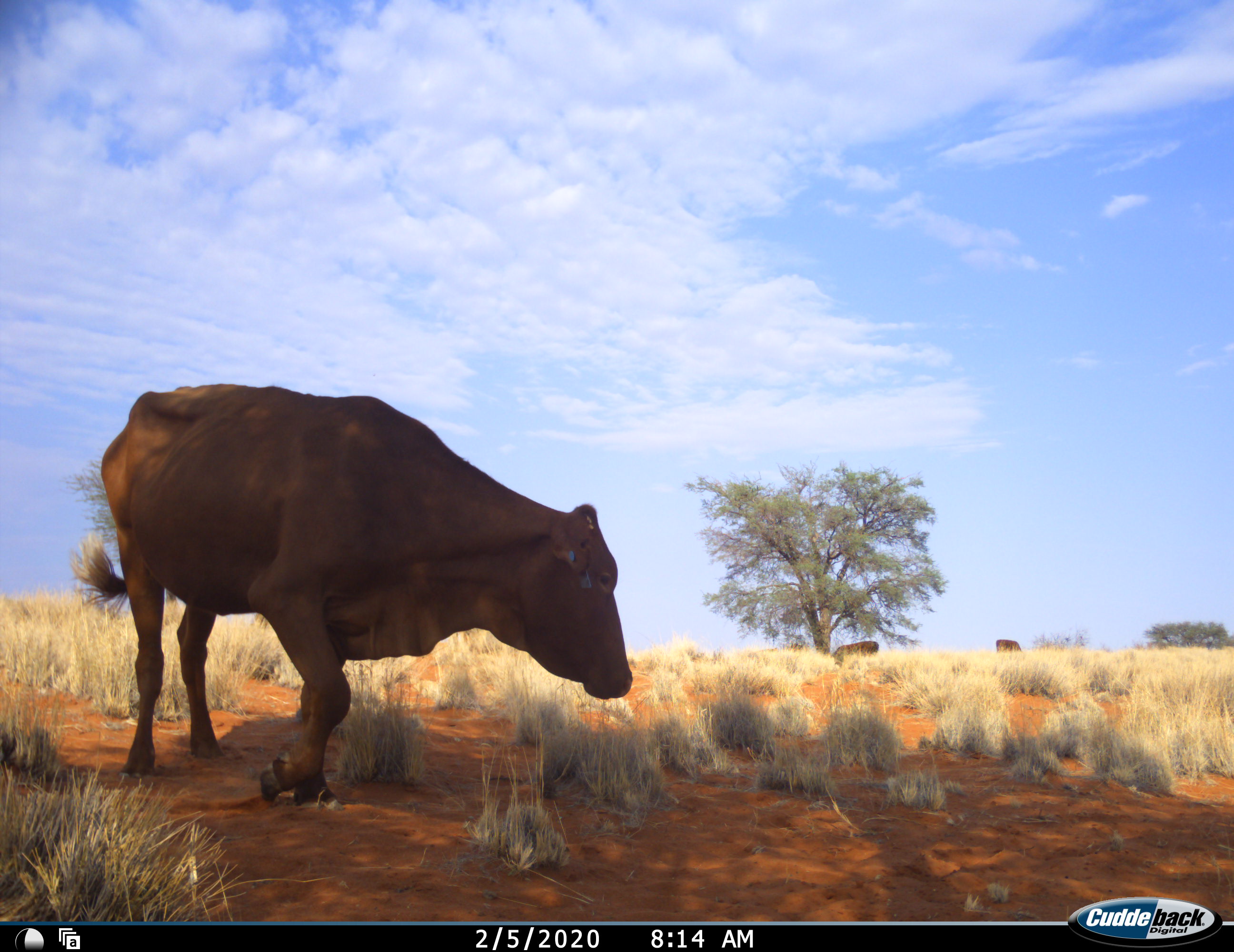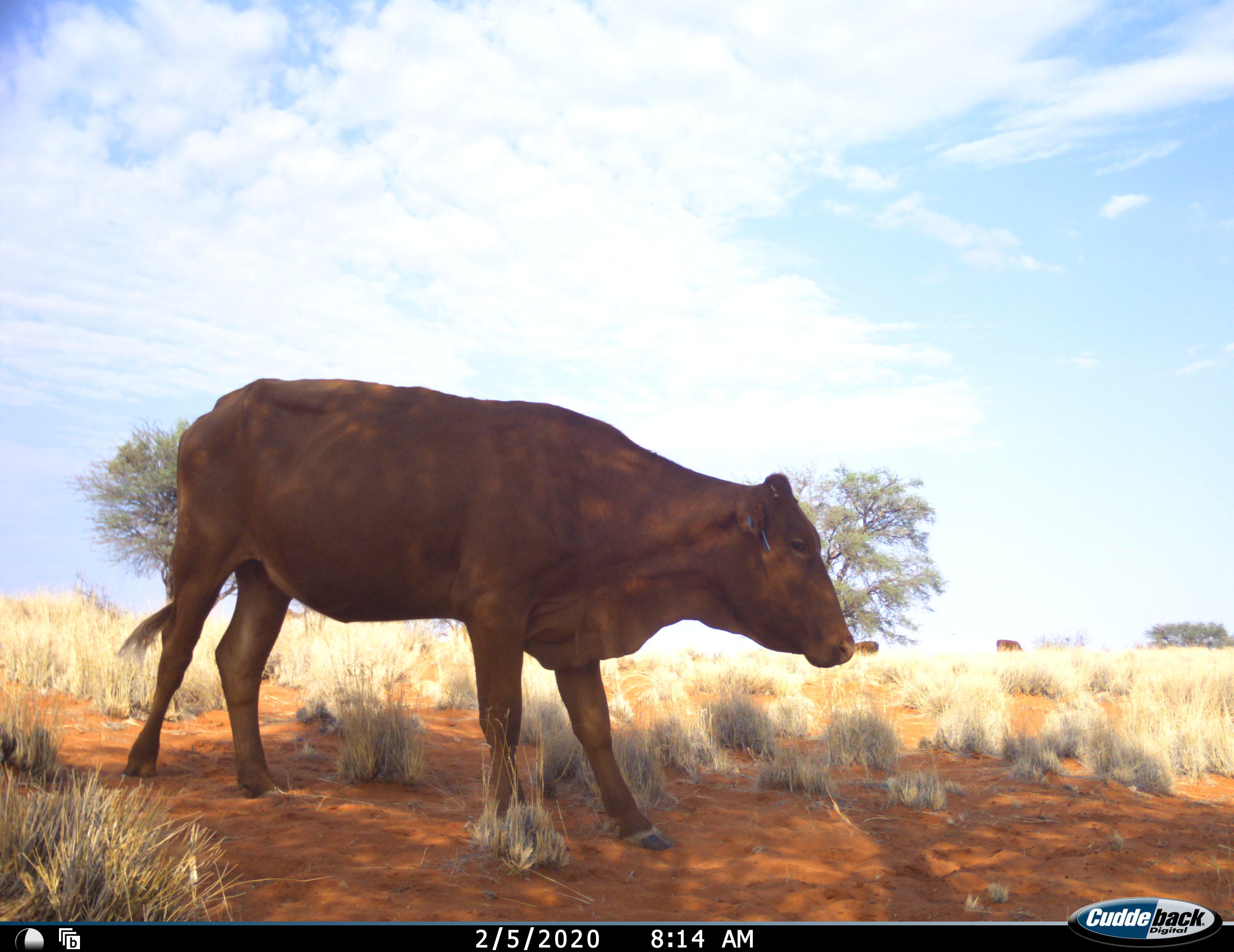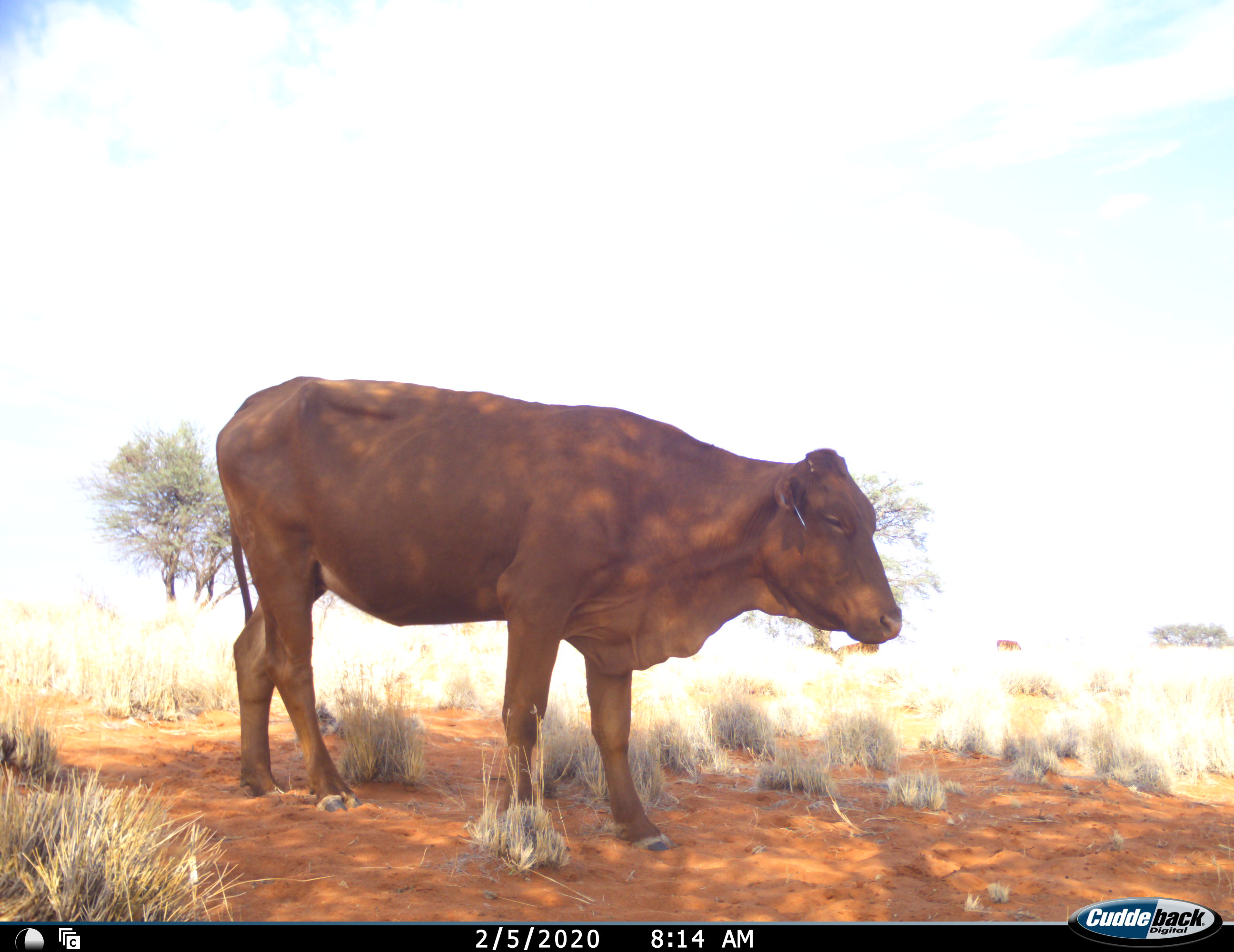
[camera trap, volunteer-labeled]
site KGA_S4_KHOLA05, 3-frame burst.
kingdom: Animalia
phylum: Chordata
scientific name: Vertebrata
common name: domestic animal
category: domesticanimal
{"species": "domesticanimal (domestic animal) (Vertebrata)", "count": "3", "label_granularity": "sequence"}